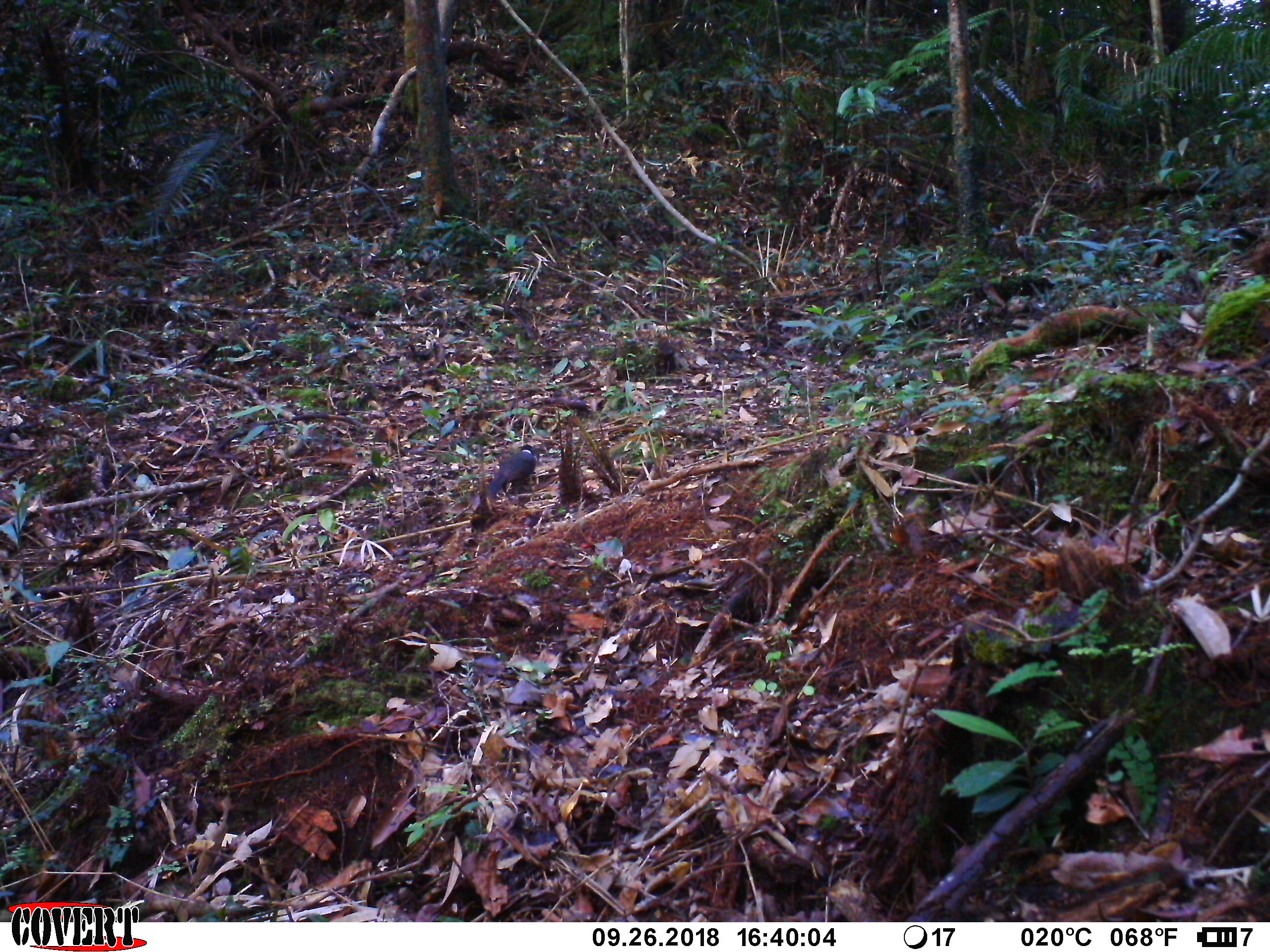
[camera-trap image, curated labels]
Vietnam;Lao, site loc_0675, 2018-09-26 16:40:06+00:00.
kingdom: Animalia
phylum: Chordata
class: Aves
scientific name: Aves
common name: bird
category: unidentified bird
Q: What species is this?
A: Unidentified bird (bird) (Aves).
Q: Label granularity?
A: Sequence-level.